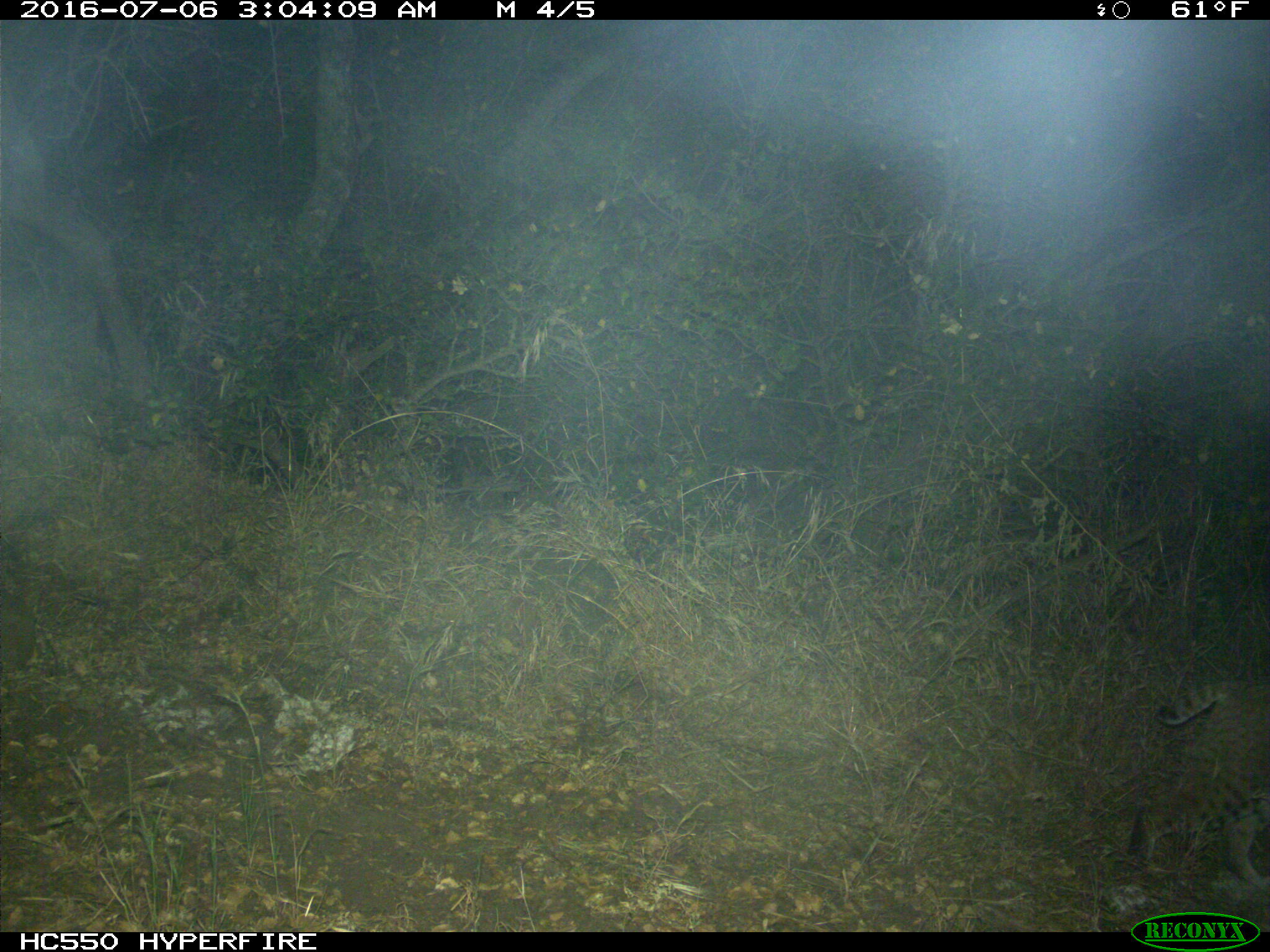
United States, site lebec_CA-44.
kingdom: Animalia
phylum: Chordata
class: Mammalia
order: Carnivora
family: Felidae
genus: Lynx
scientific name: Lynx rufus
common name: bobcat